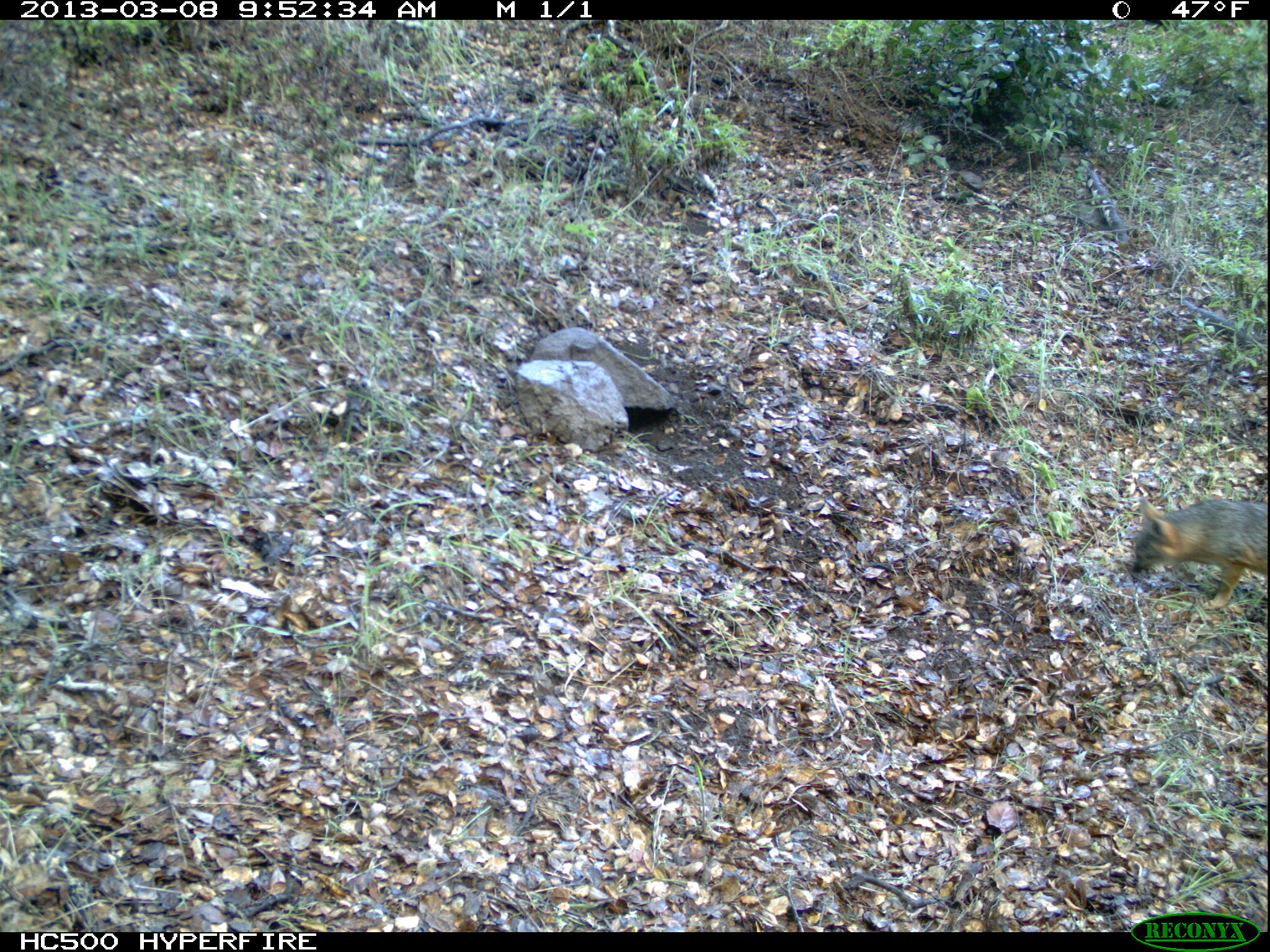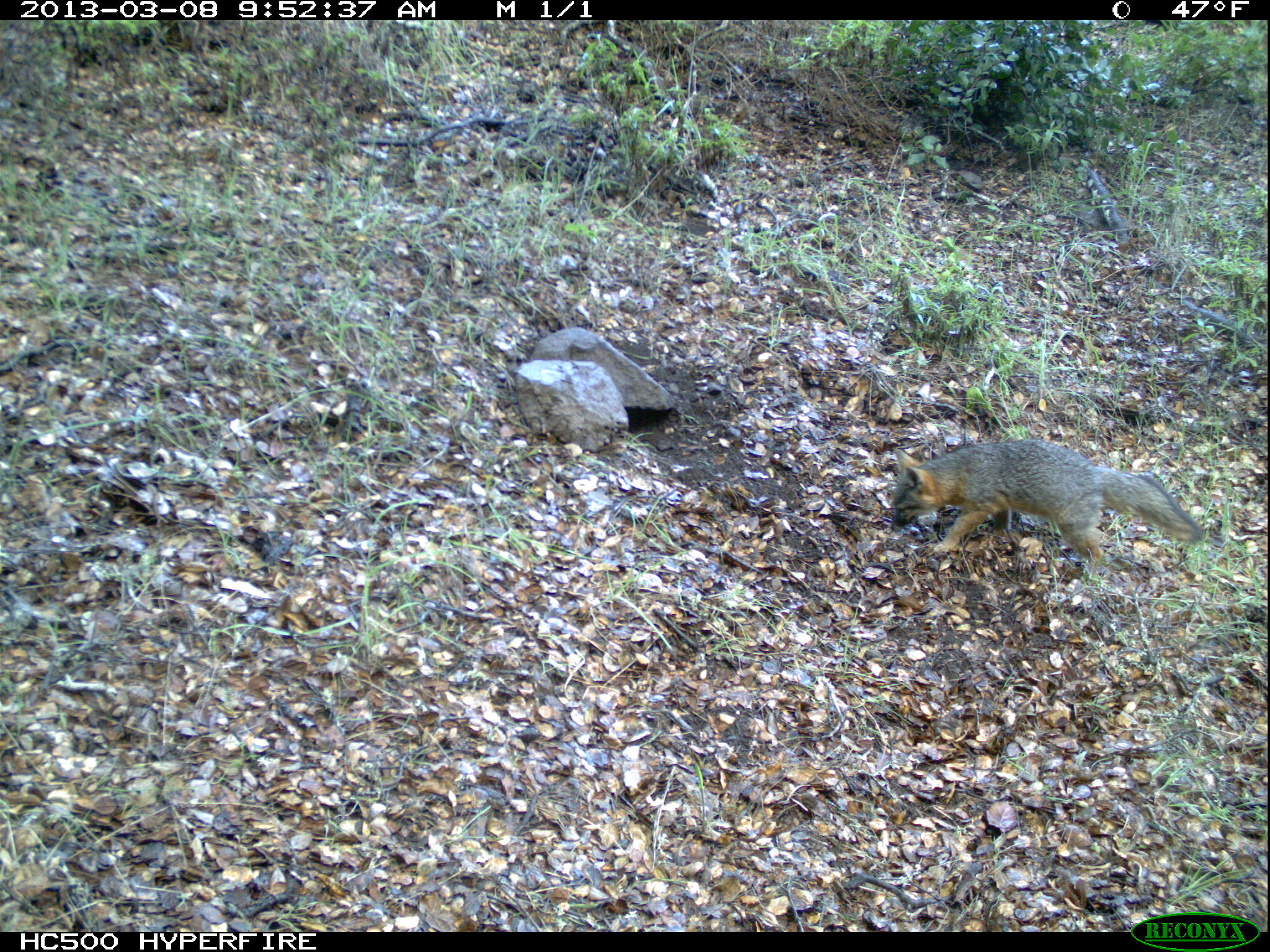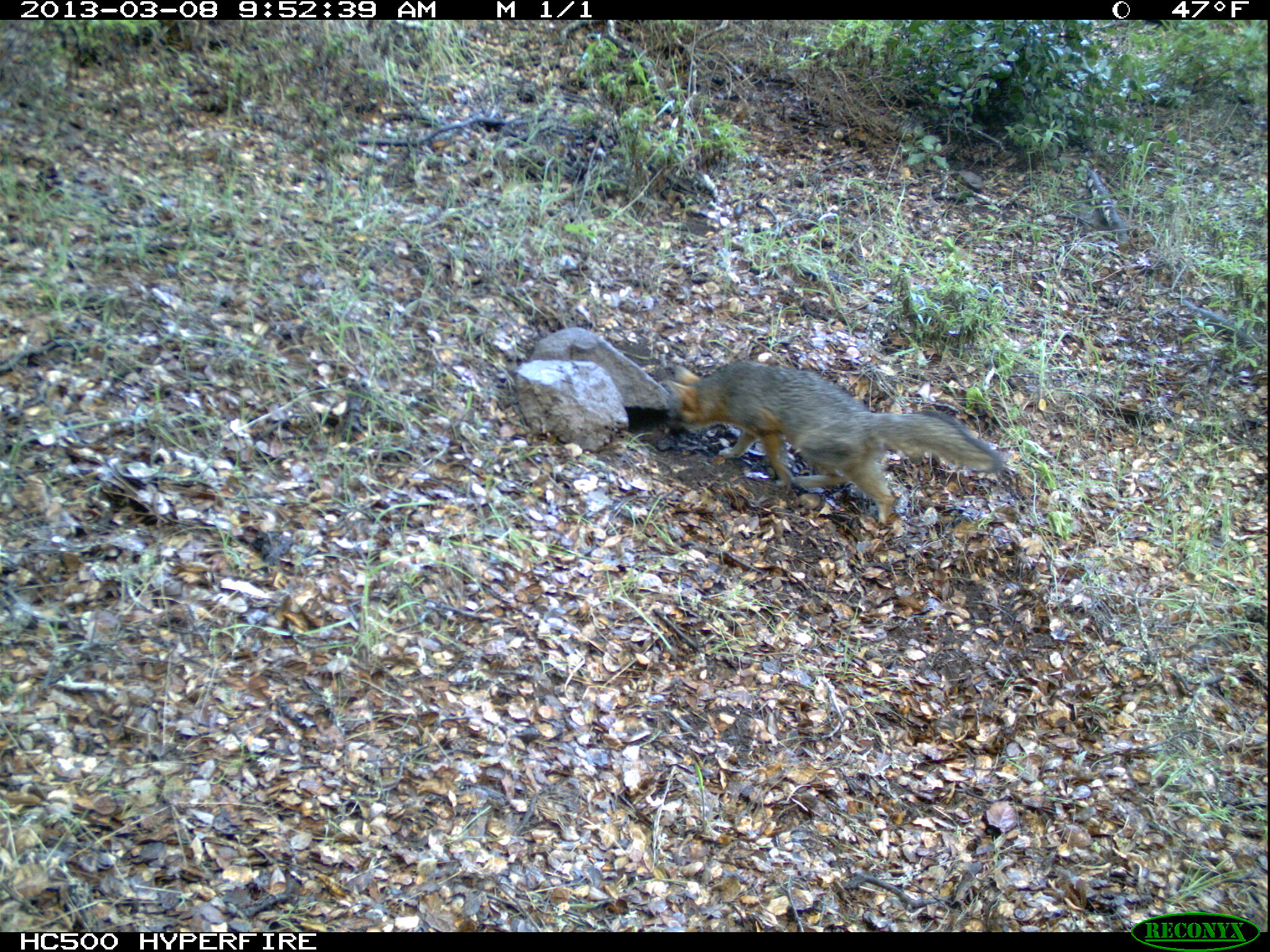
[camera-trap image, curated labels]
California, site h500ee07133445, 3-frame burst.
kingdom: Animalia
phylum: Chordata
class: Mammalia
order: Carnivora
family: Canidae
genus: Urocyon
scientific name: Urocyon littoralis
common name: island fox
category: fox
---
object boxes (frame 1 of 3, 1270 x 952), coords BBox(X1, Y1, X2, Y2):
fox: BBox(1130, 496, 1269, 607)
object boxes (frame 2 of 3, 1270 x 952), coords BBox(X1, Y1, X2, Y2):
fox: BBox(892, 439, 1203, 586)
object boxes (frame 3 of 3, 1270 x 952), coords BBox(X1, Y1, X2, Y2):
fox: BBox(662, 357, 1005, 526)